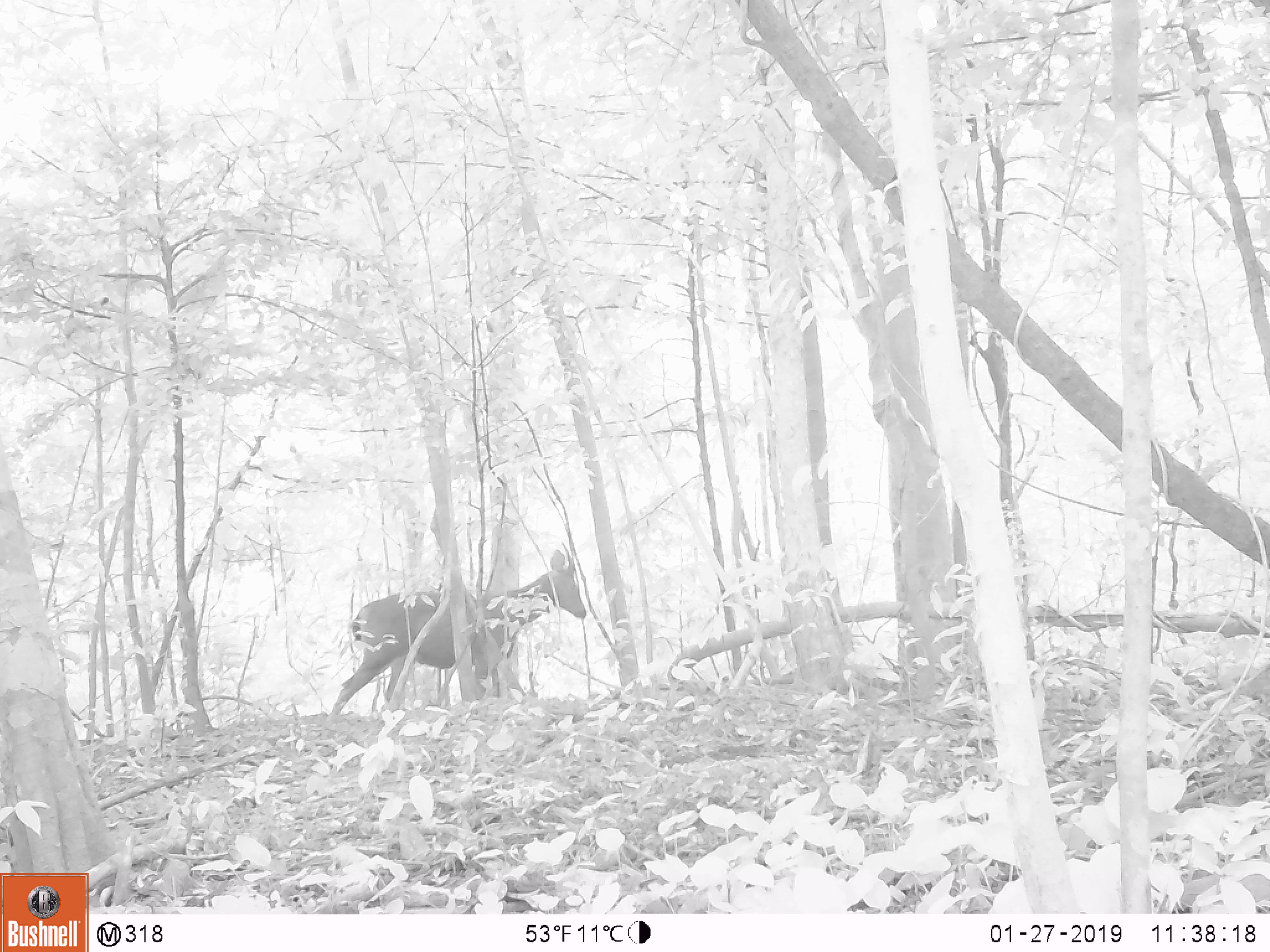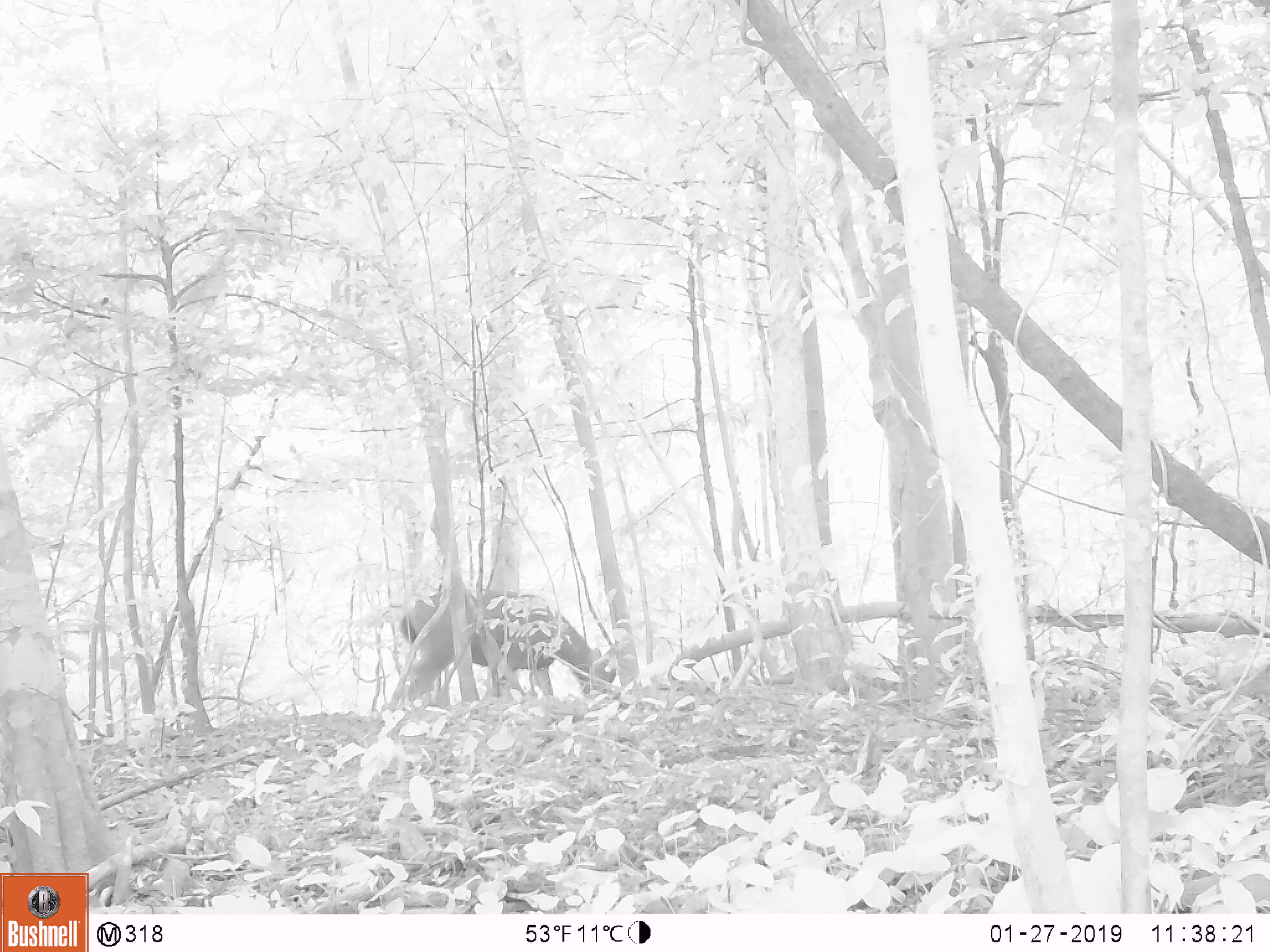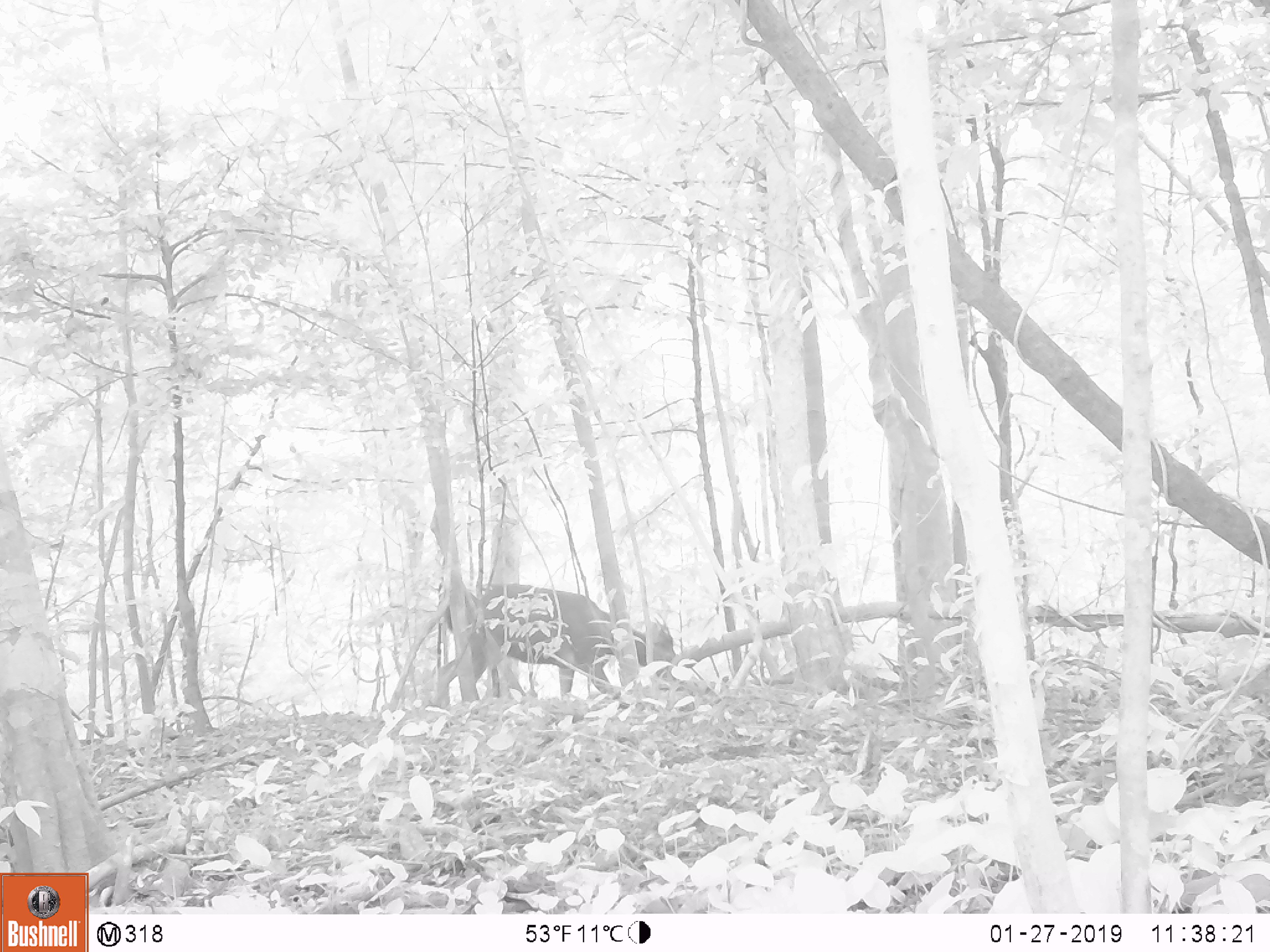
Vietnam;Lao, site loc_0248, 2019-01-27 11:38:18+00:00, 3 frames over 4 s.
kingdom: Animalia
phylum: Chordata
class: Mammalia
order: Artiodactyla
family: Cervidae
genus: Rusa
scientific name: Rusa unicolor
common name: sambar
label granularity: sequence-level